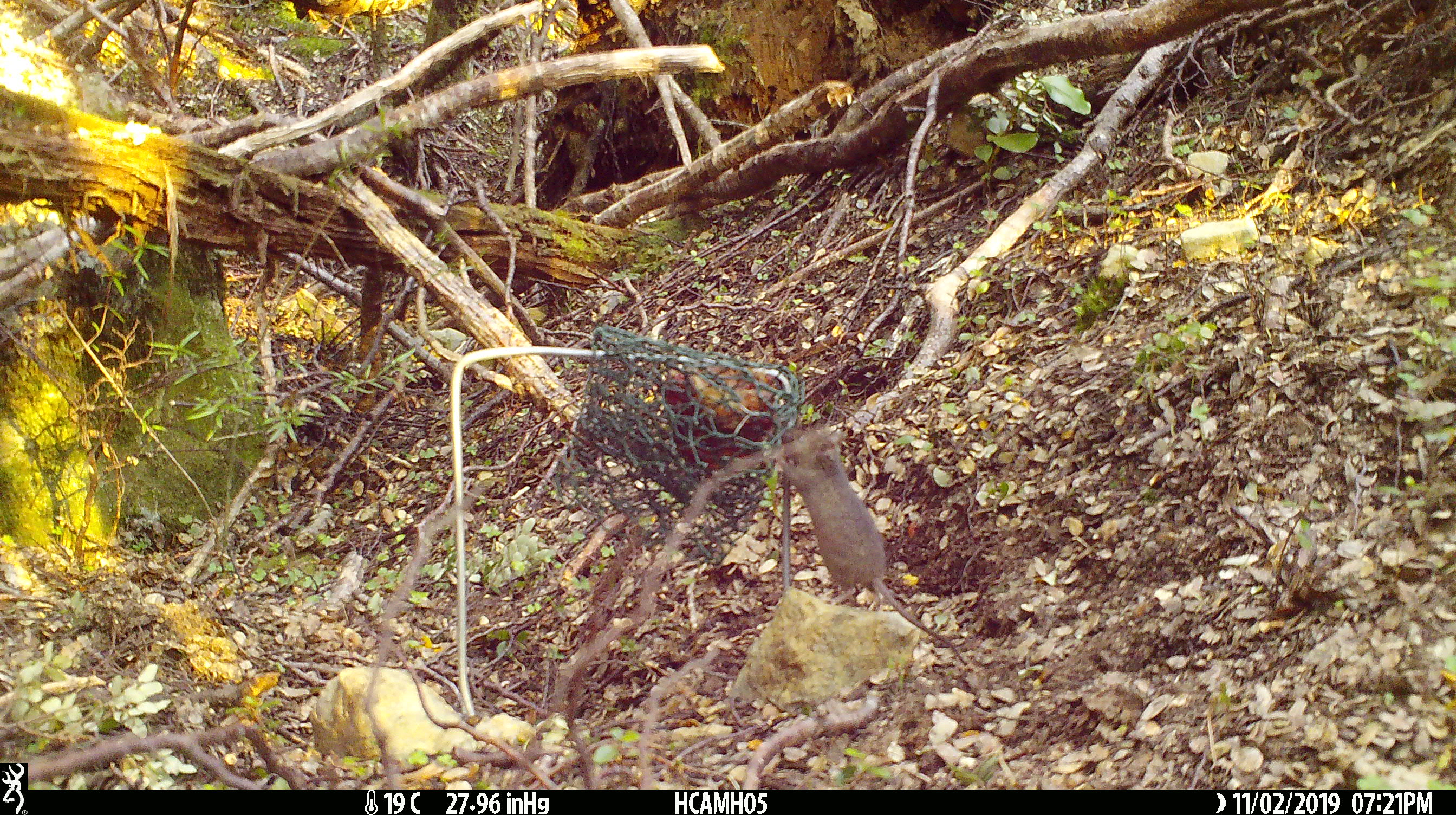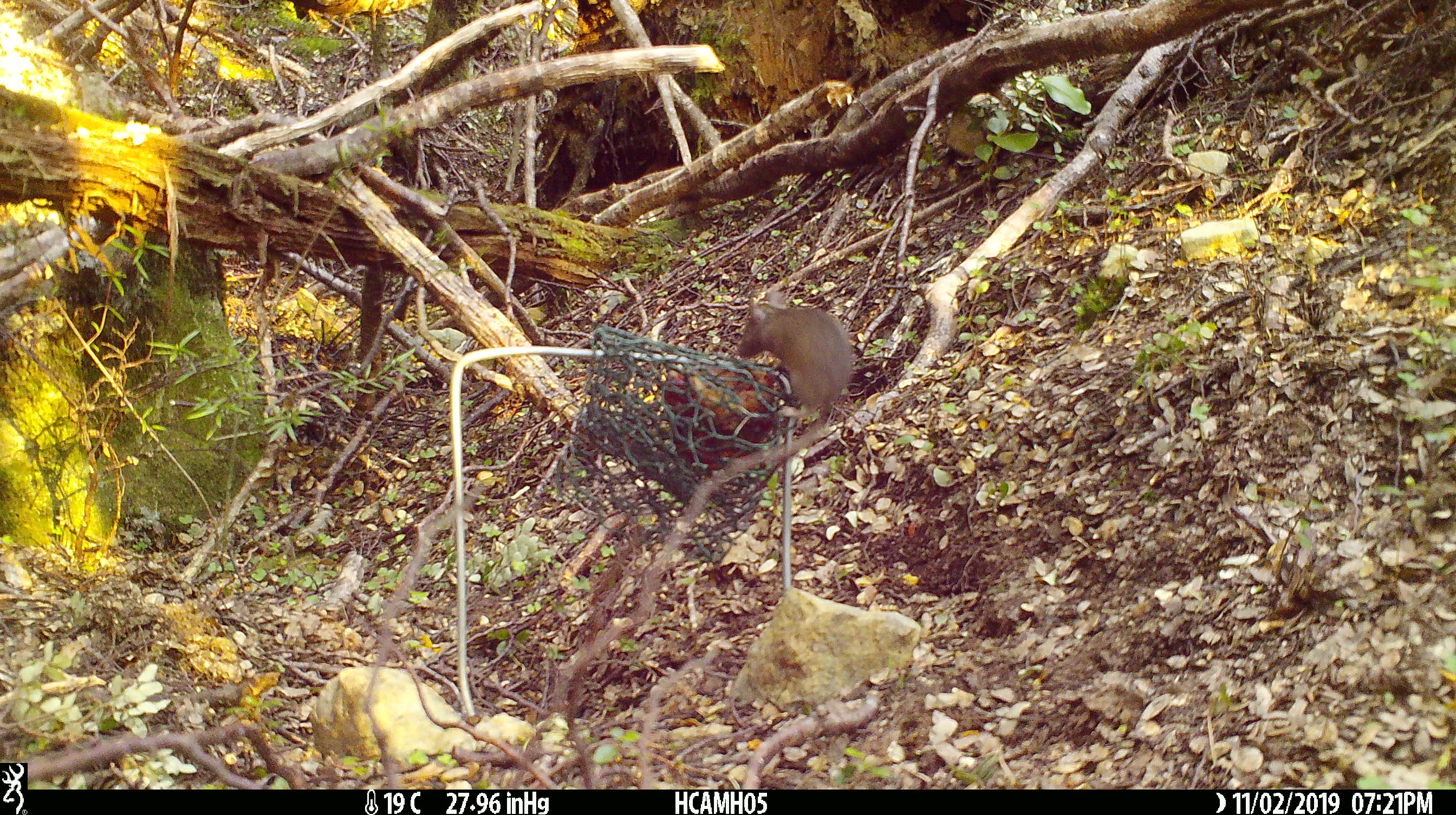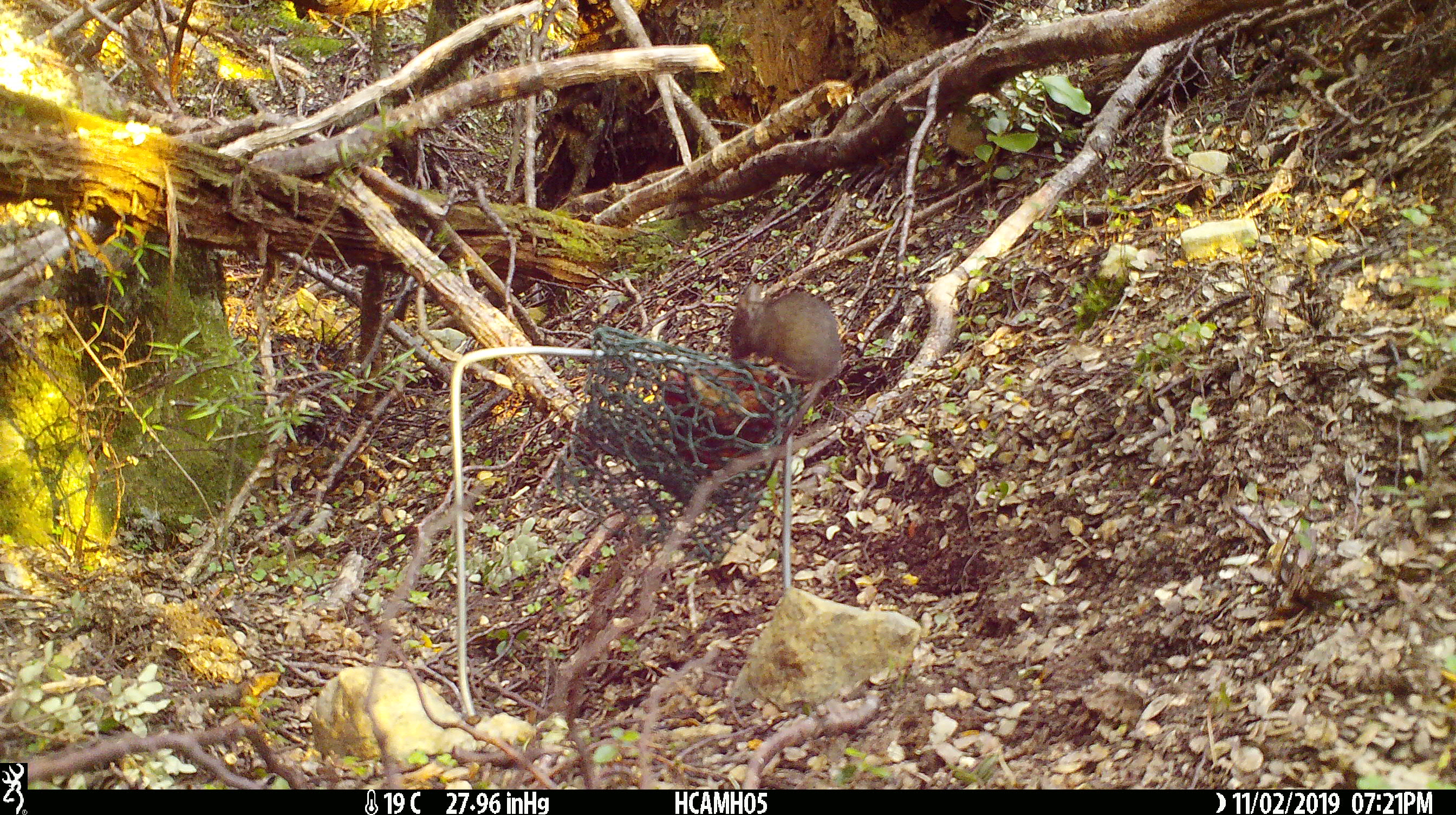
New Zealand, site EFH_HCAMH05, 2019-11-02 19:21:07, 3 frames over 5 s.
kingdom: Animalia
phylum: Chordata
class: Mammalia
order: Rodentia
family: Muridae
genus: Mus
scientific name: Mus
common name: mouse